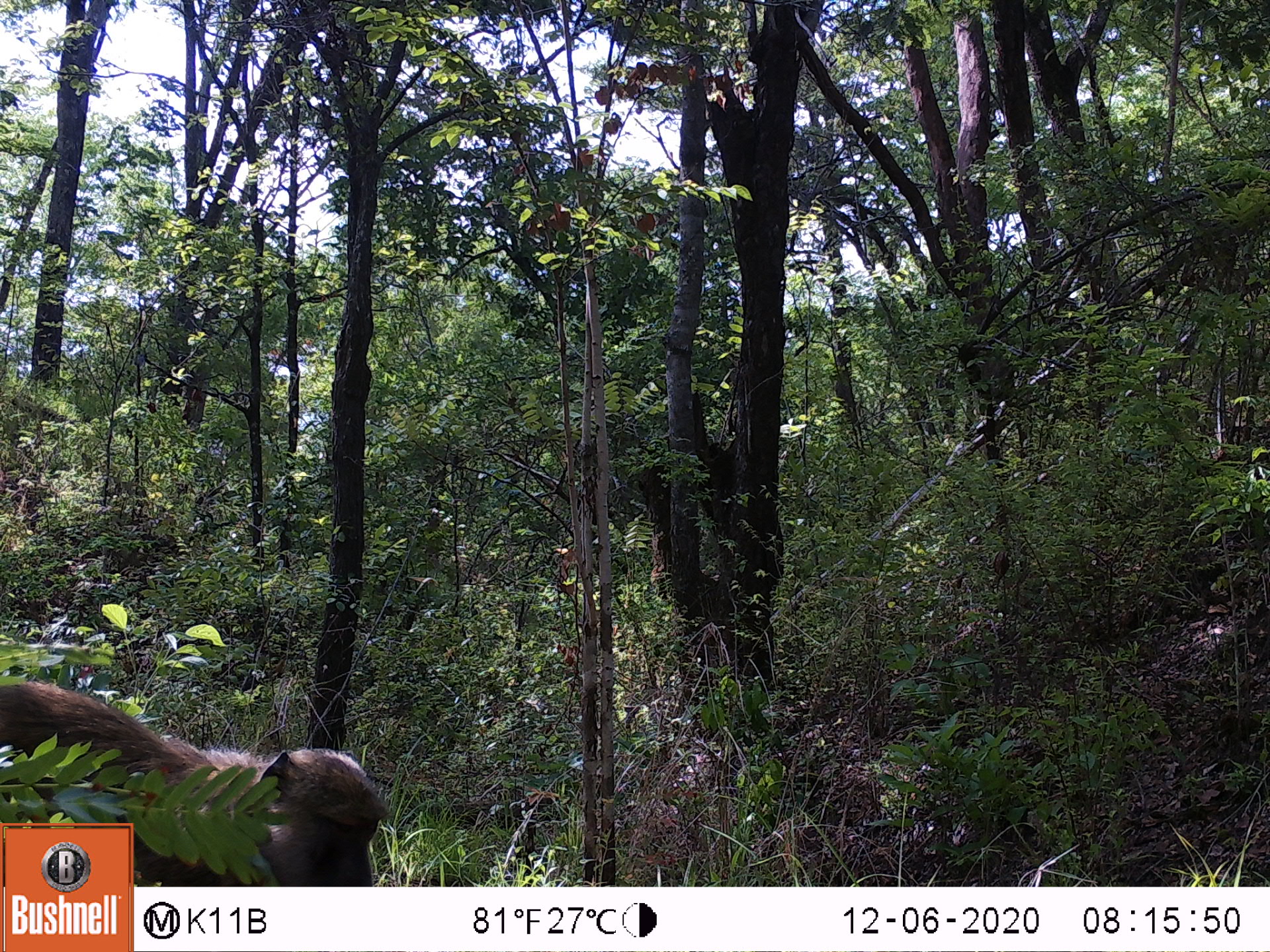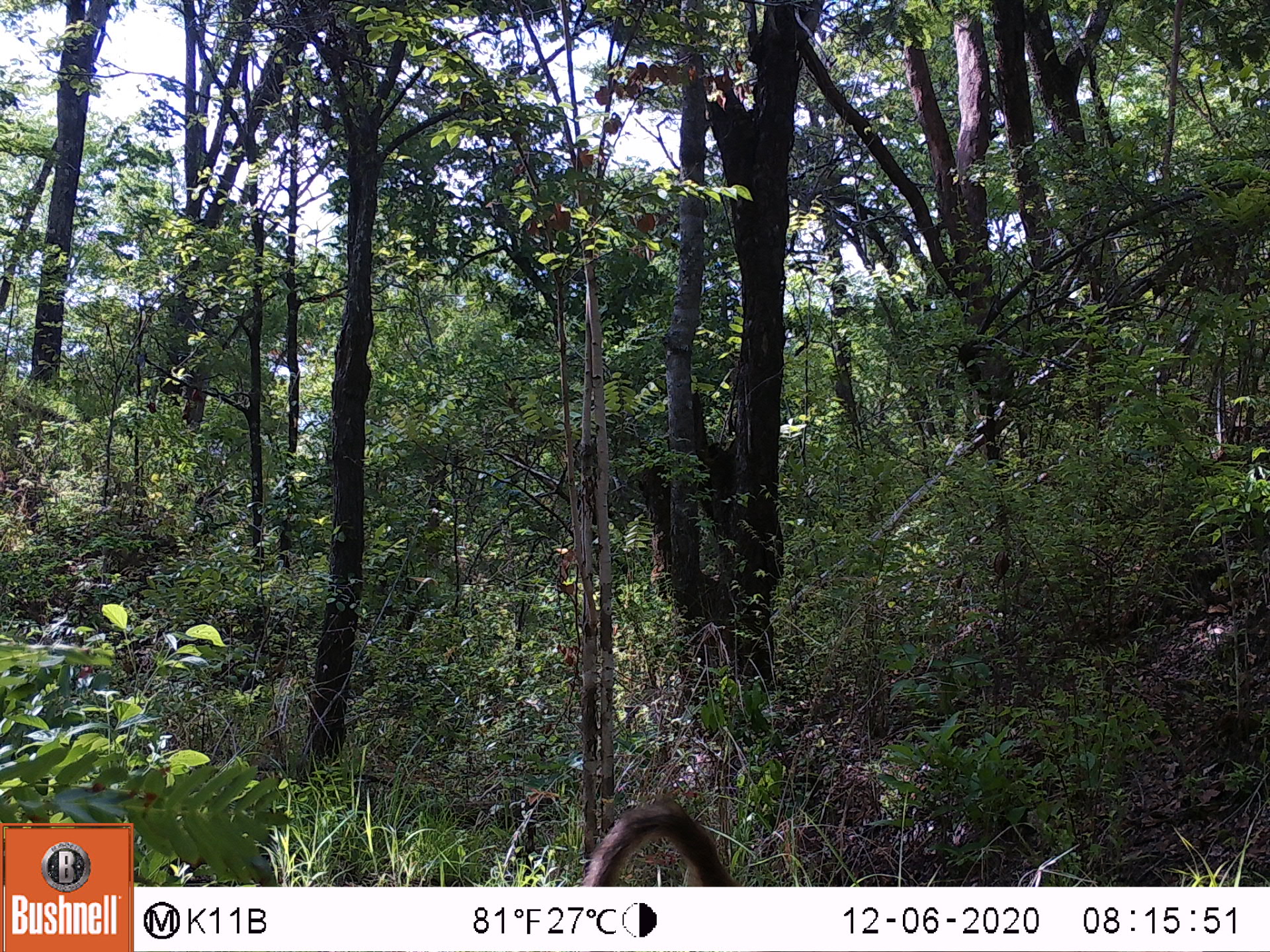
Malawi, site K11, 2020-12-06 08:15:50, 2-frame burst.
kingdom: Animalia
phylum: Chordata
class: Mammalia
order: Primates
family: Cercopithecidae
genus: Papio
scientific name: Papio cynocephalus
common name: yellow baboon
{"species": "yellow baboon (Papio cynocephalus)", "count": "1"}